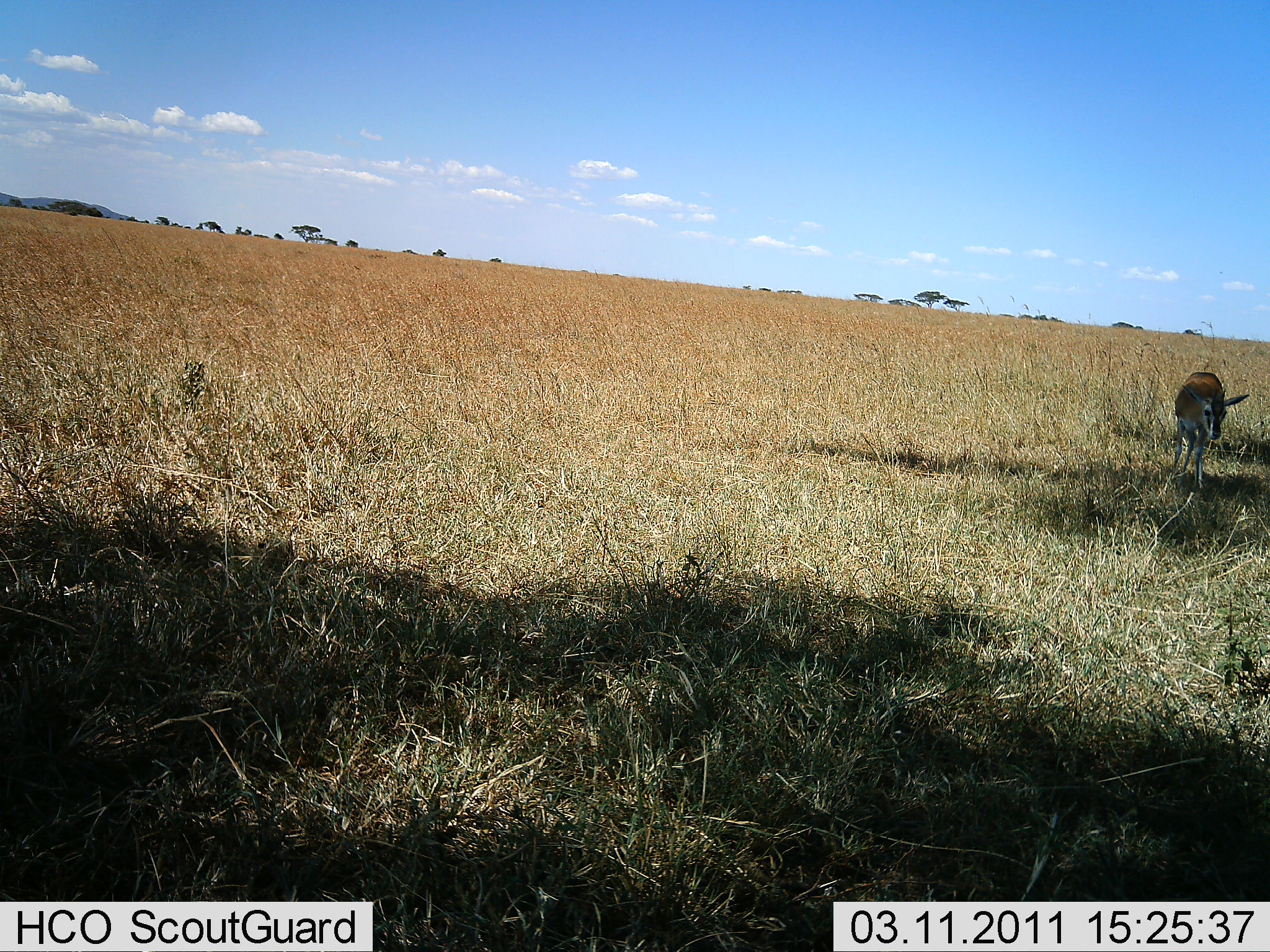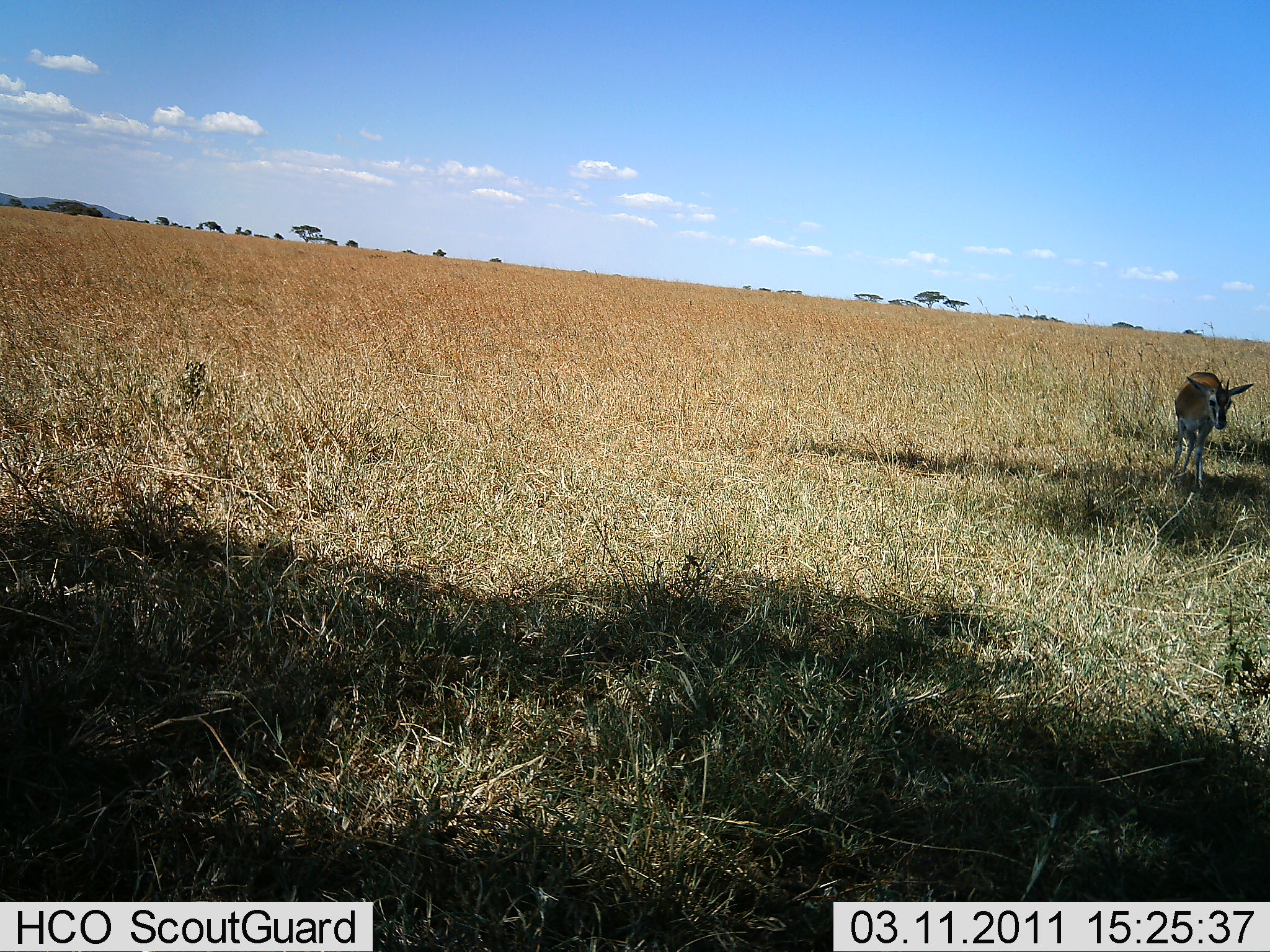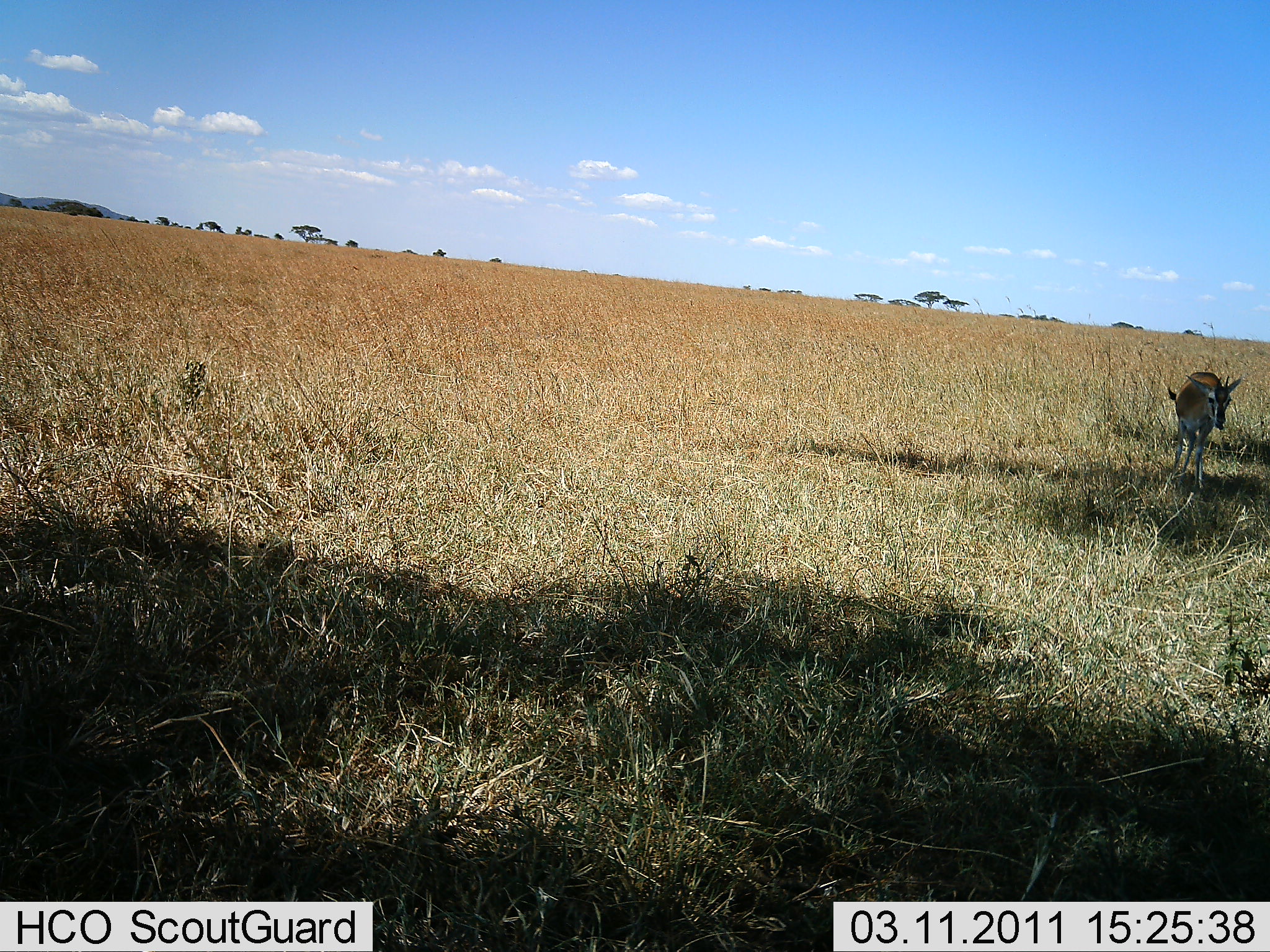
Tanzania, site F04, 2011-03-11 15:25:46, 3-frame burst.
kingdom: Animalia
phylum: Chordata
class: Mammalia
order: Artiodactyla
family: Bovidae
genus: Eudorcas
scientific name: Eudorcas thomsonii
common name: thomson's gazelle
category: gazellethomsons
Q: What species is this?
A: Gazellethomsons (thomson's gazelle) (Eudorcas thomsonii).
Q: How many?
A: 1.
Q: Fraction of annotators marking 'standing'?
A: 91%.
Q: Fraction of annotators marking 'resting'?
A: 9%.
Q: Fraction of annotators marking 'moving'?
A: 0%.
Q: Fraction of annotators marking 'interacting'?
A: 0%.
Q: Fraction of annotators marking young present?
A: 9%.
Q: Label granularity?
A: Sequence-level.